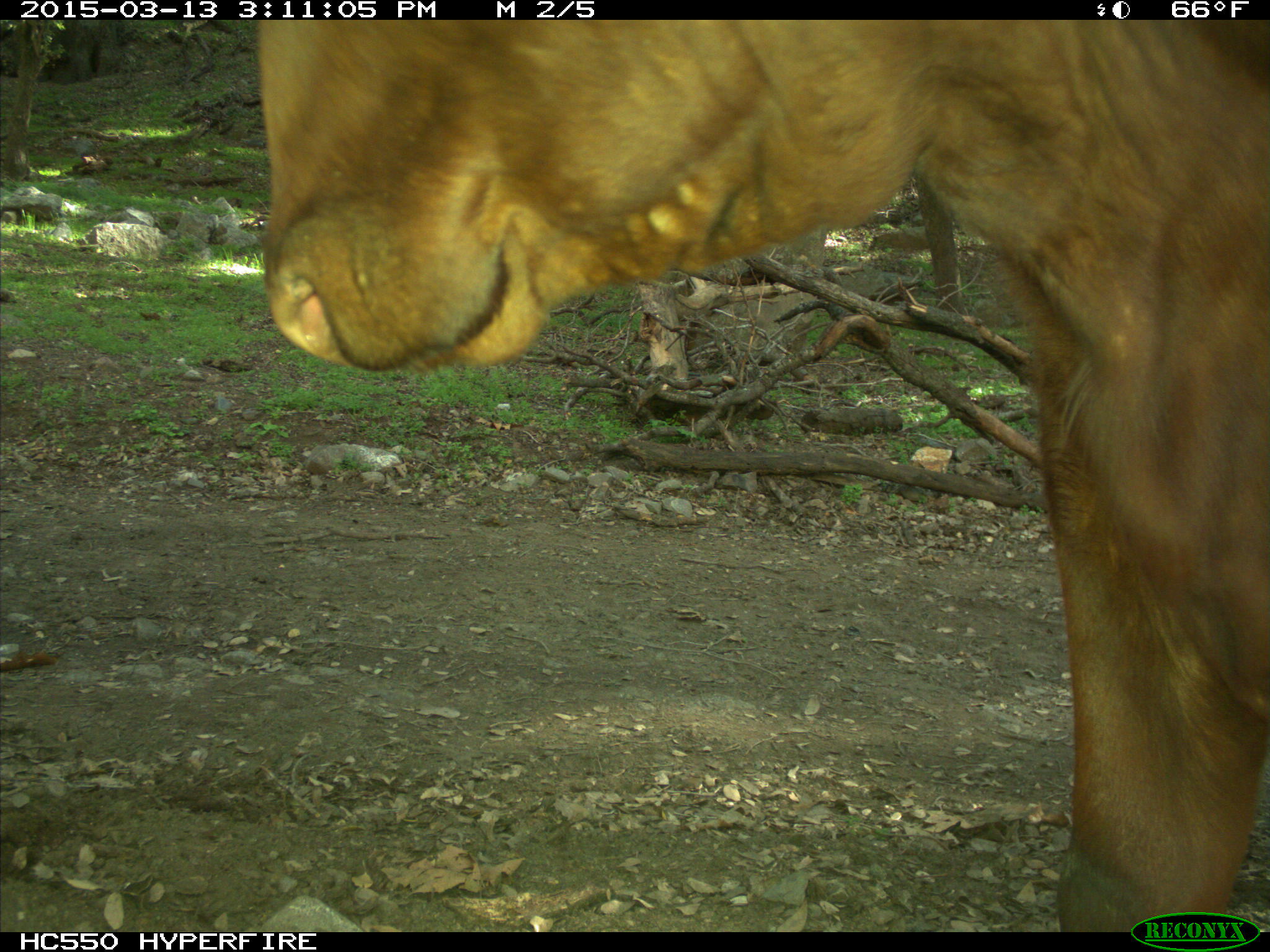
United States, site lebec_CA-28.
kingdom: Animalia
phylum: Chordata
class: Mammalia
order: Artiodactyla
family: Bovidae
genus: Bos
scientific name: Bos taurus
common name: domestic cow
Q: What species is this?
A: Bos taurus (domestic cow).